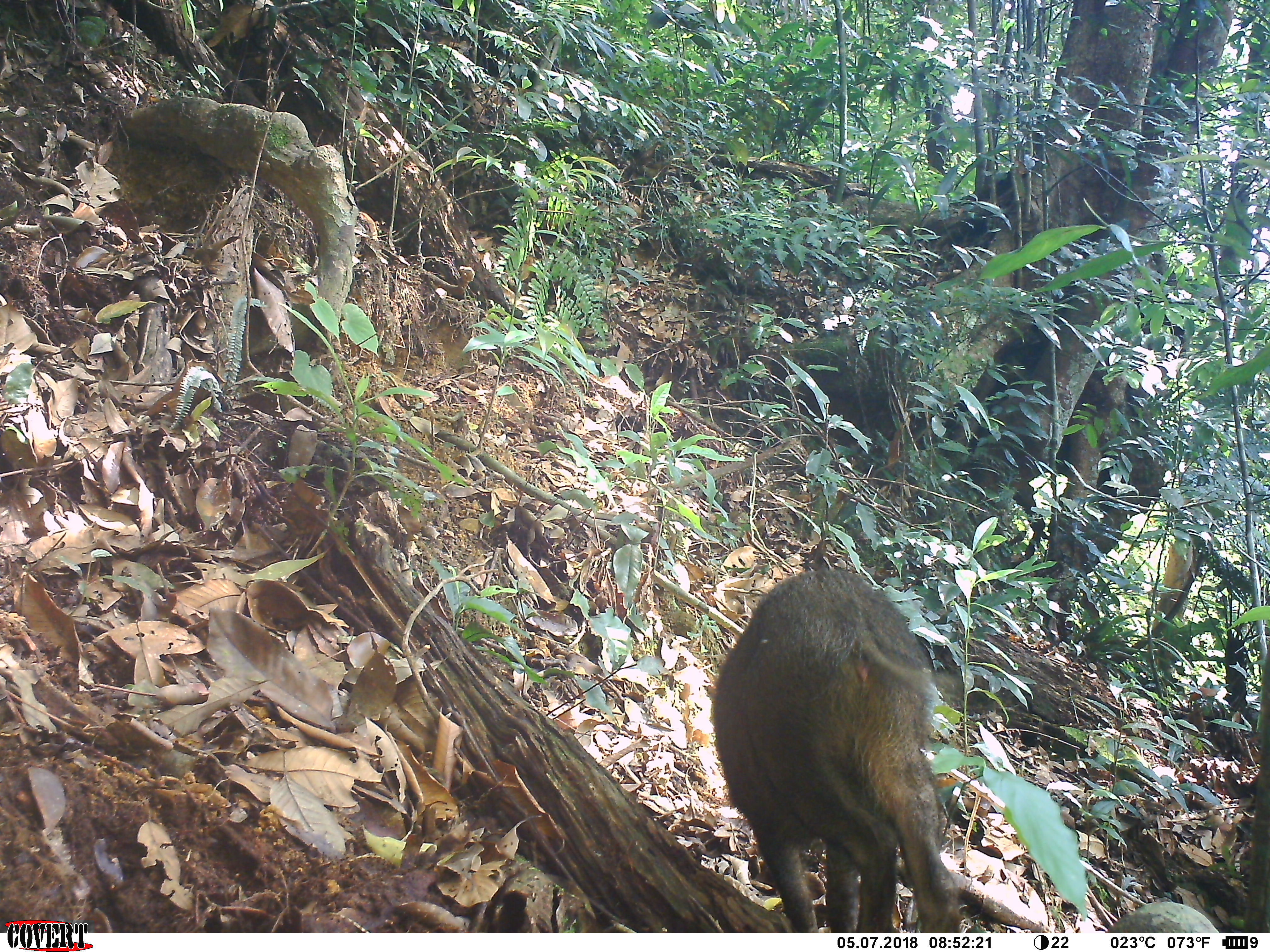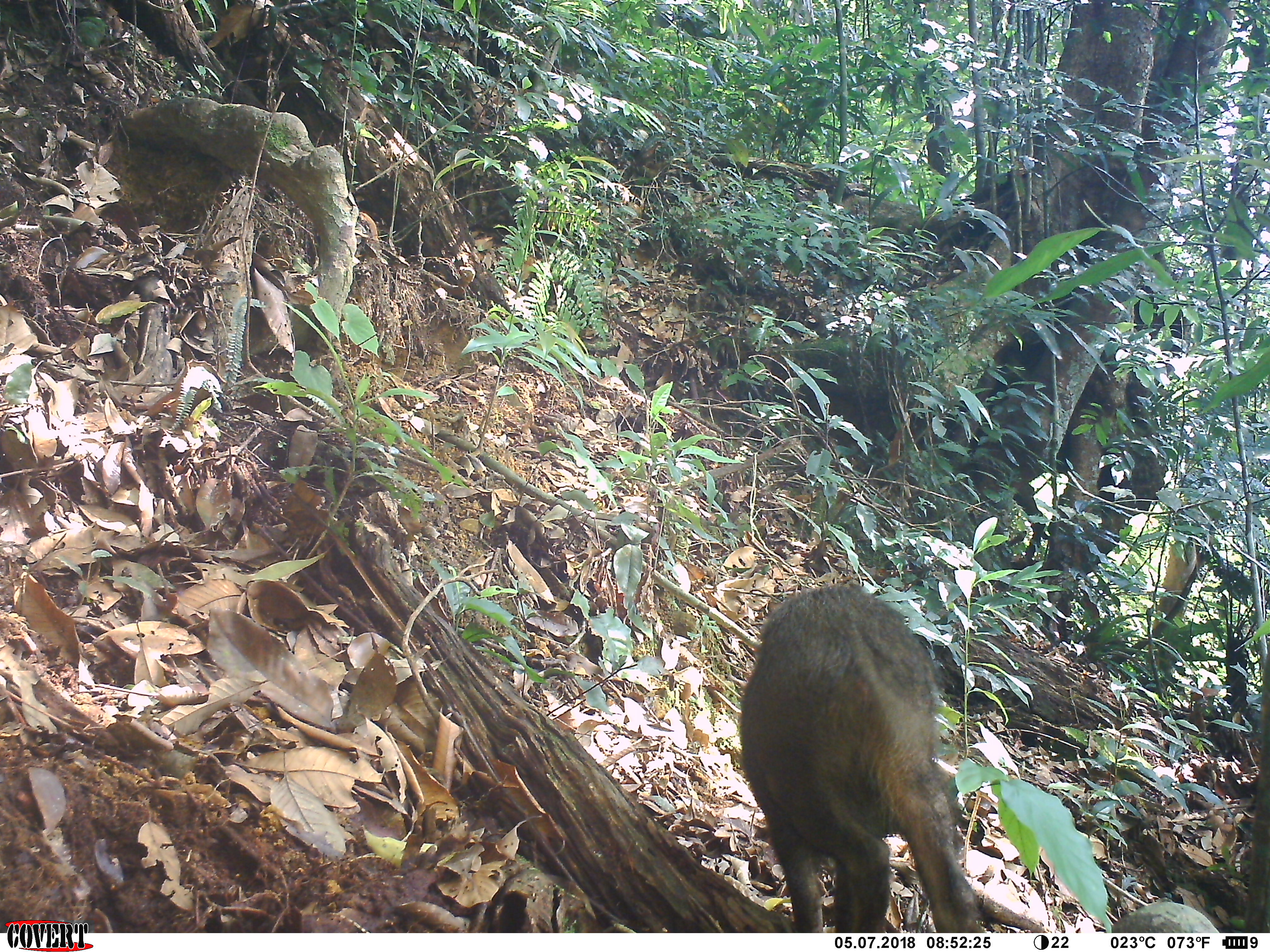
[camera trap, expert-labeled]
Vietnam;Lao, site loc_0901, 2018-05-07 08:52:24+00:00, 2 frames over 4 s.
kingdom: Animalia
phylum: Chordata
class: Mammalia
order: Artiodactyla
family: Suidae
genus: Sus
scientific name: Sus scrofa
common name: eurasian wild pig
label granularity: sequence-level